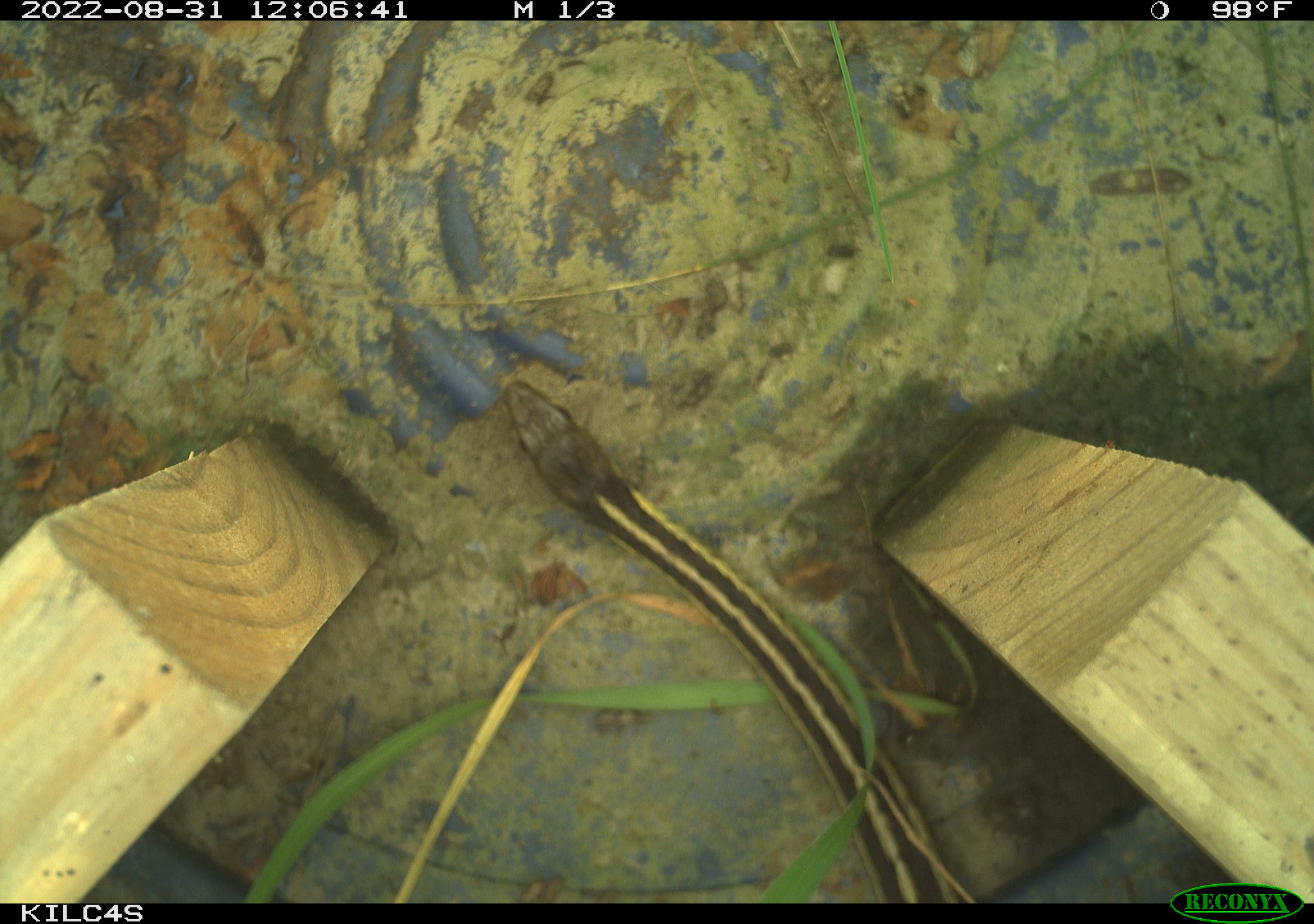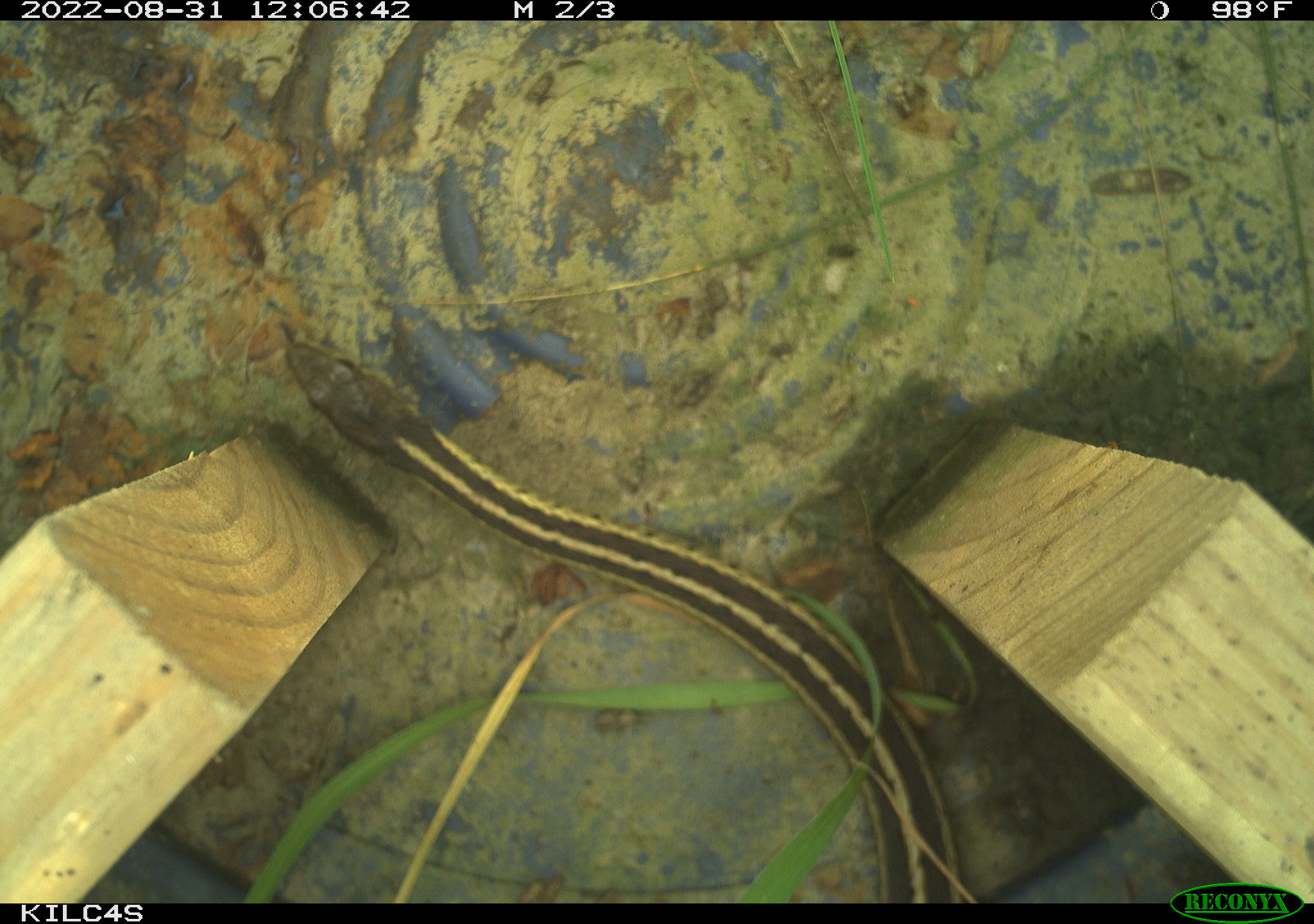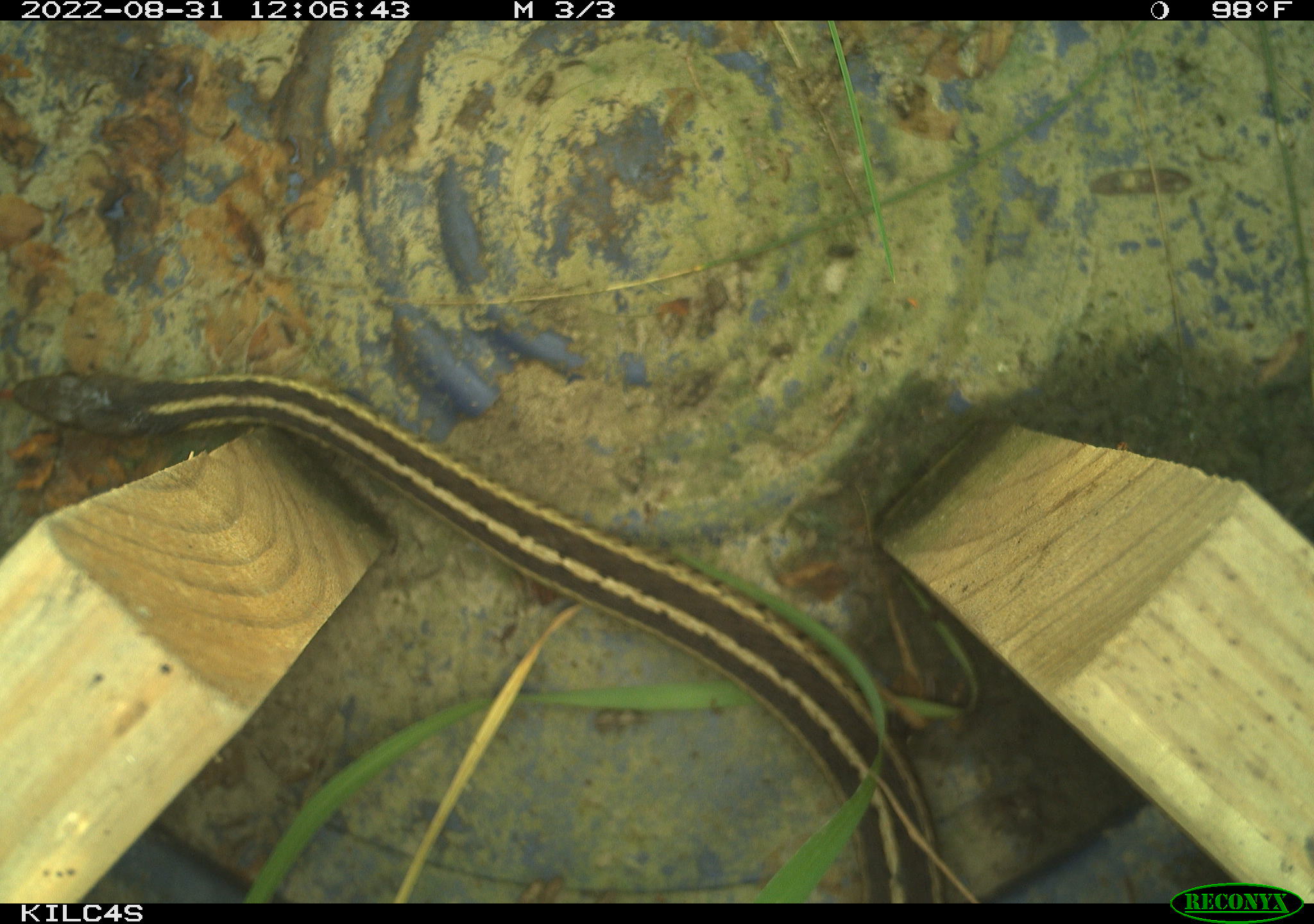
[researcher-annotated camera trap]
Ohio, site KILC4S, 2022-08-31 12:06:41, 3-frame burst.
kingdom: Animalia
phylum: Chordata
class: Reptilia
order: Squamata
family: Colubridae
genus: Thamnophis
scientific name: Thamnophis sirtalis sirtalis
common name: eastern gartersnake